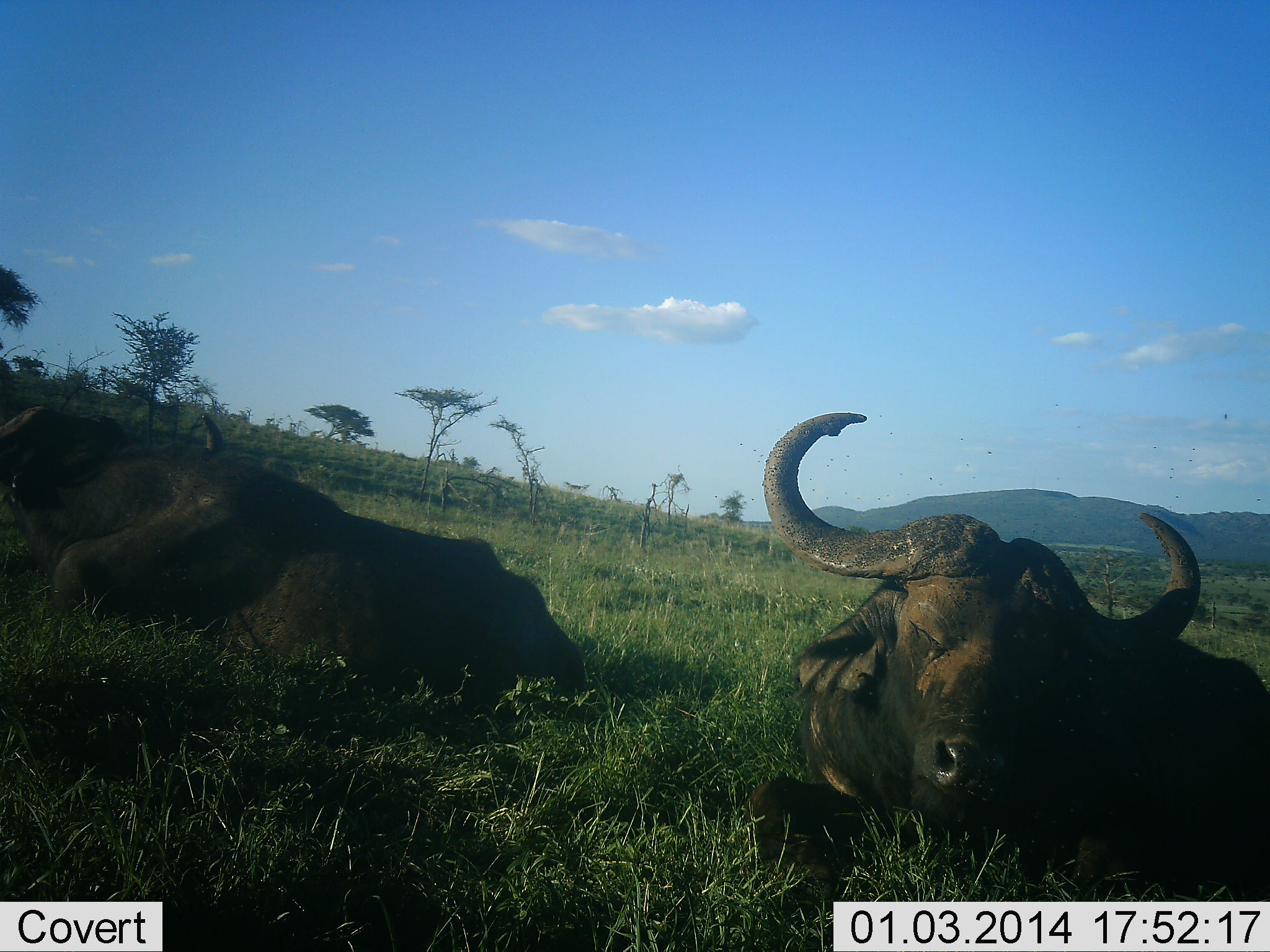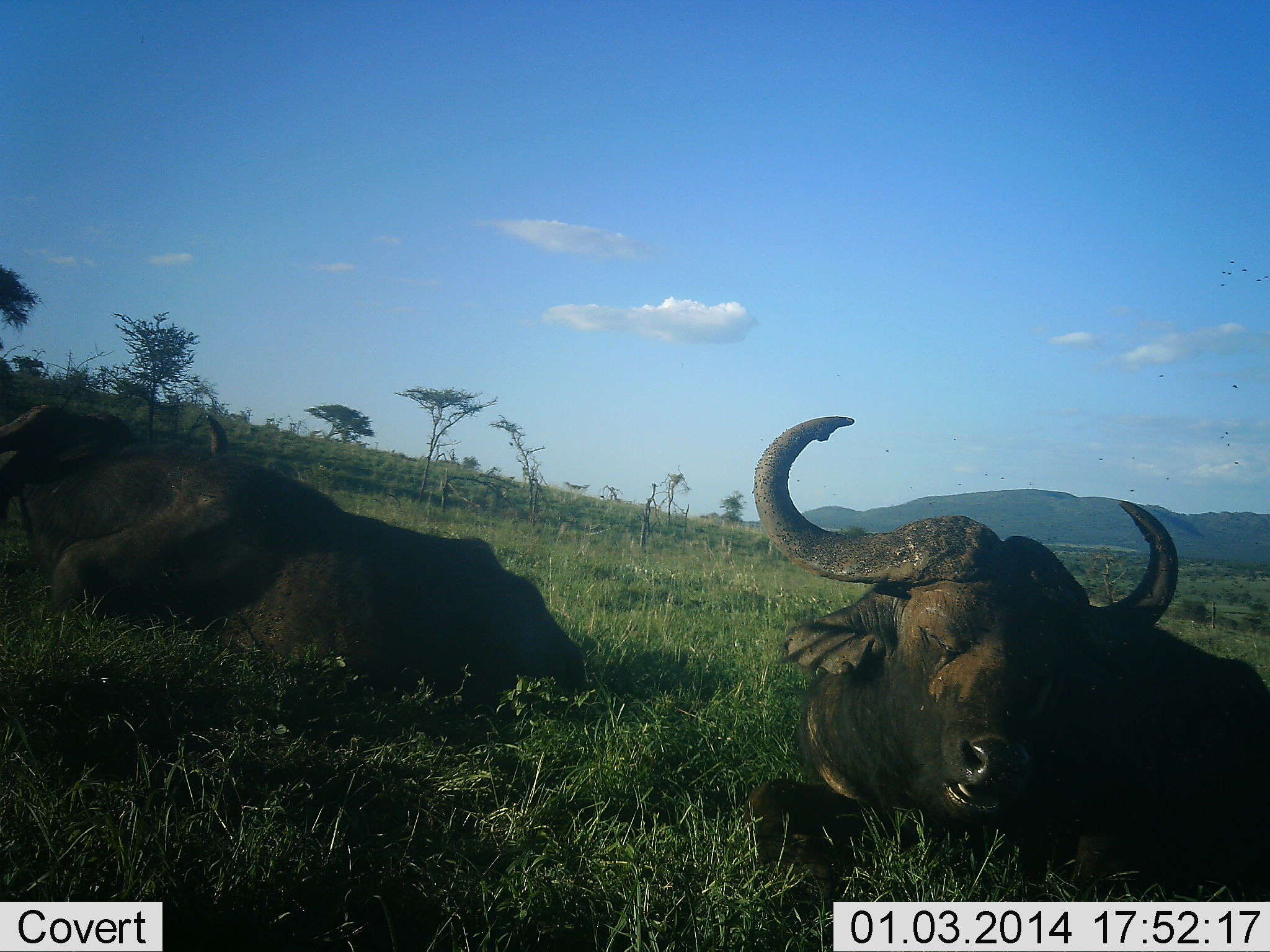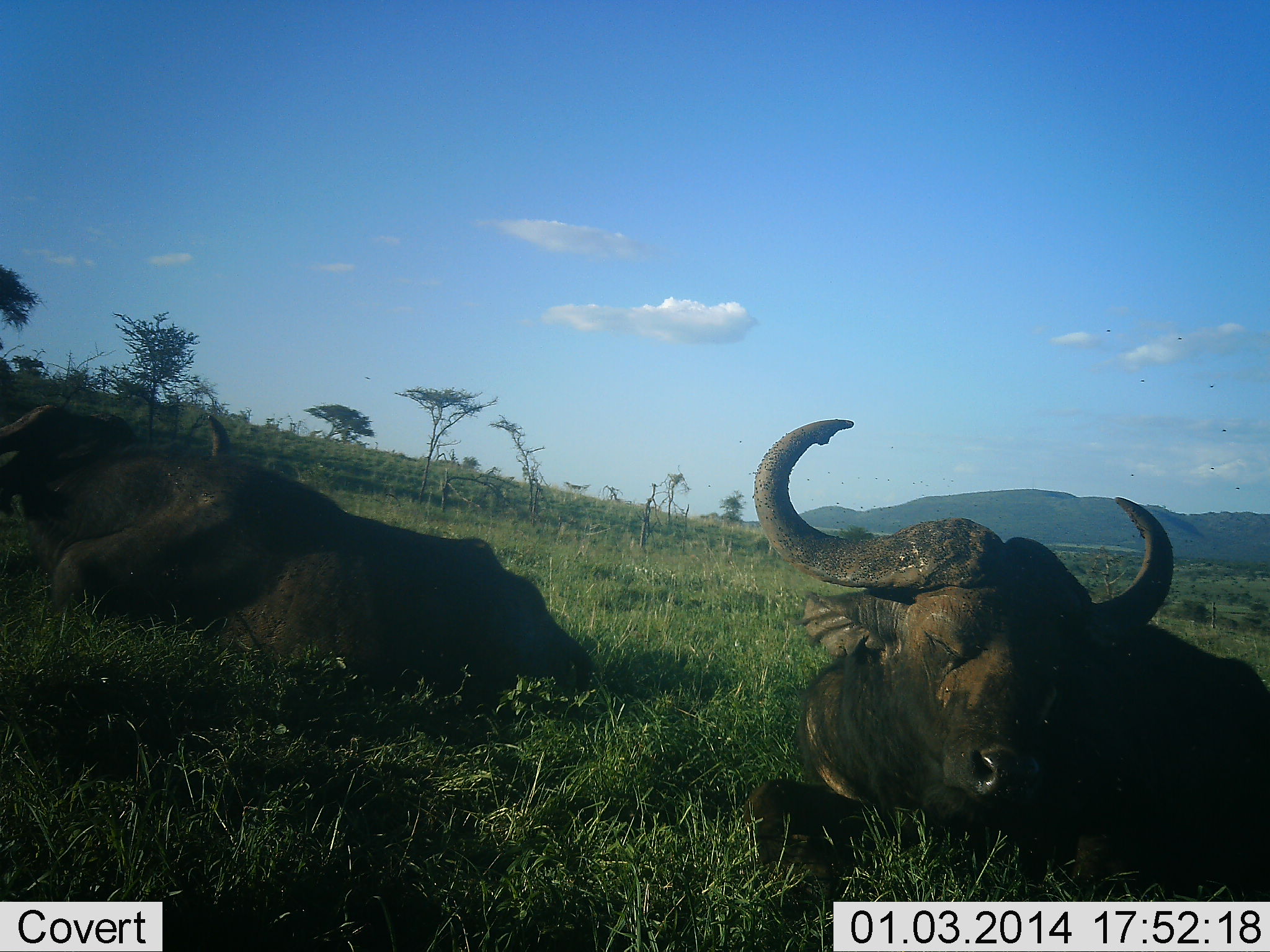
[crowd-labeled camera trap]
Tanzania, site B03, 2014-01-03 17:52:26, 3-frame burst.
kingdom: Animalia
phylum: Chordata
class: Mammalia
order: Artiodactyla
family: Bovidae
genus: Syncerus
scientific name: Syncerus caffer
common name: cape buffalo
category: buffalo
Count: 2.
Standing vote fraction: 0%.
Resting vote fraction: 100%.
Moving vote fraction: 0%.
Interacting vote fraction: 0%.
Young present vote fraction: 0%.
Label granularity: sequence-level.